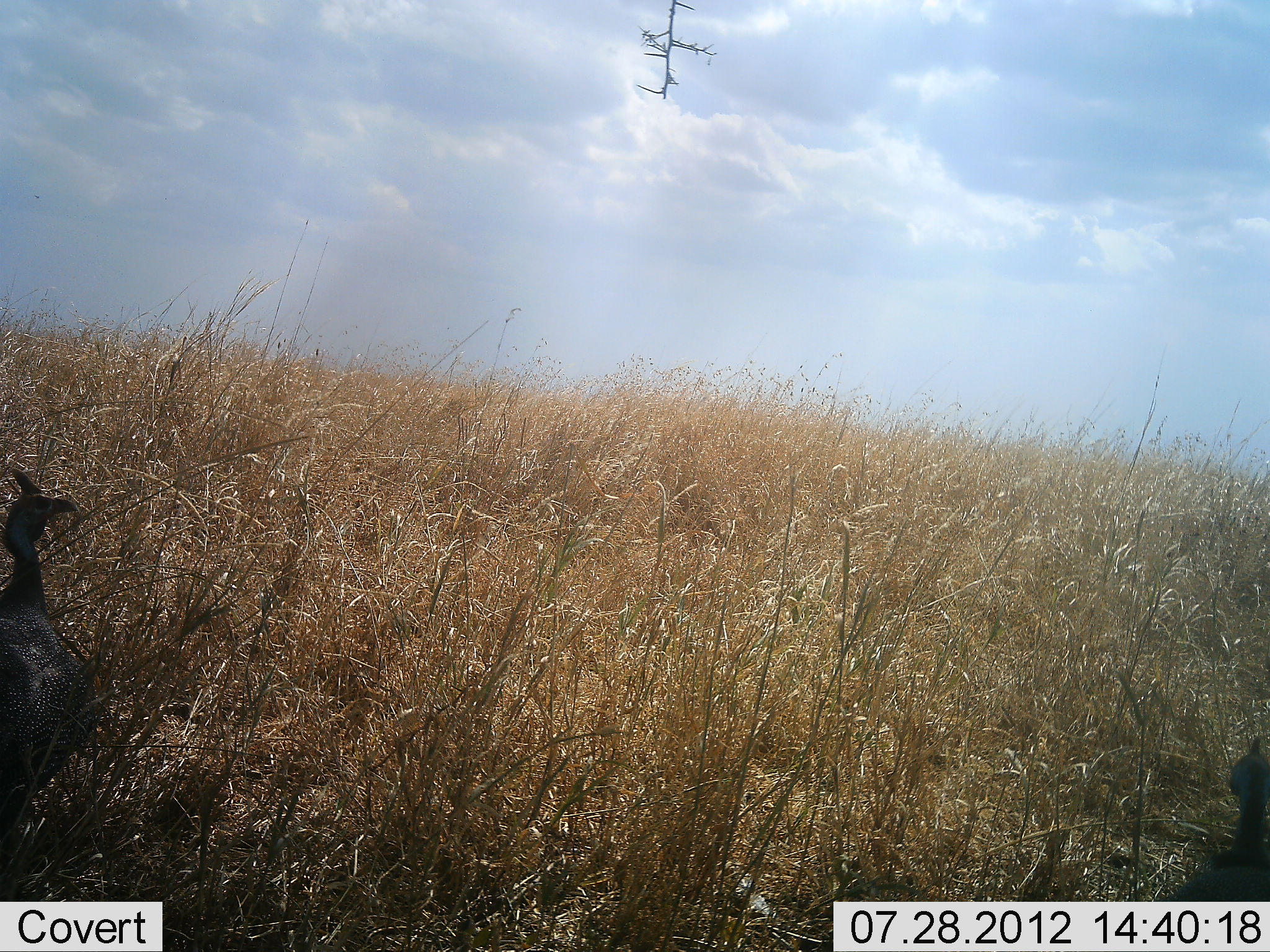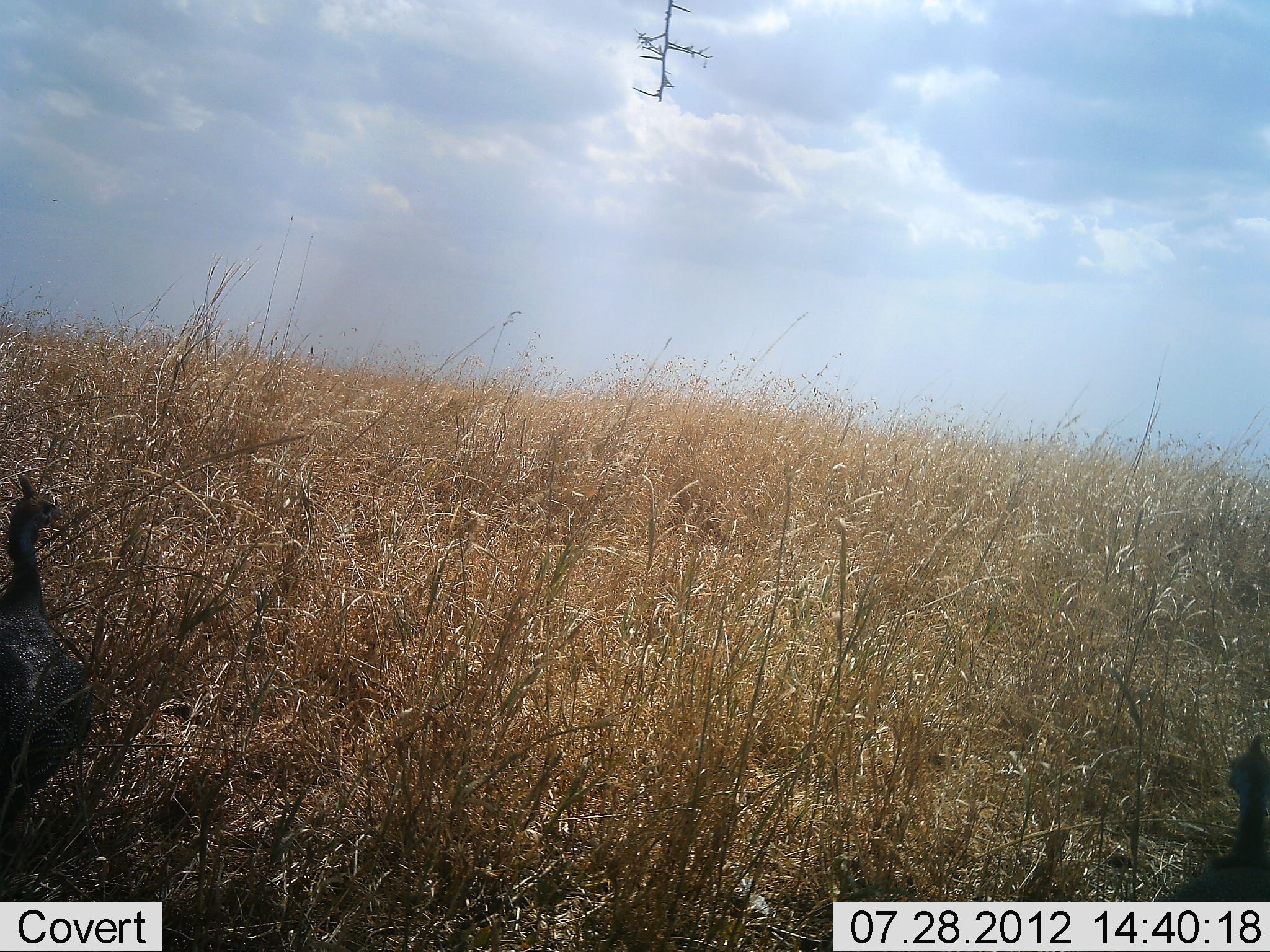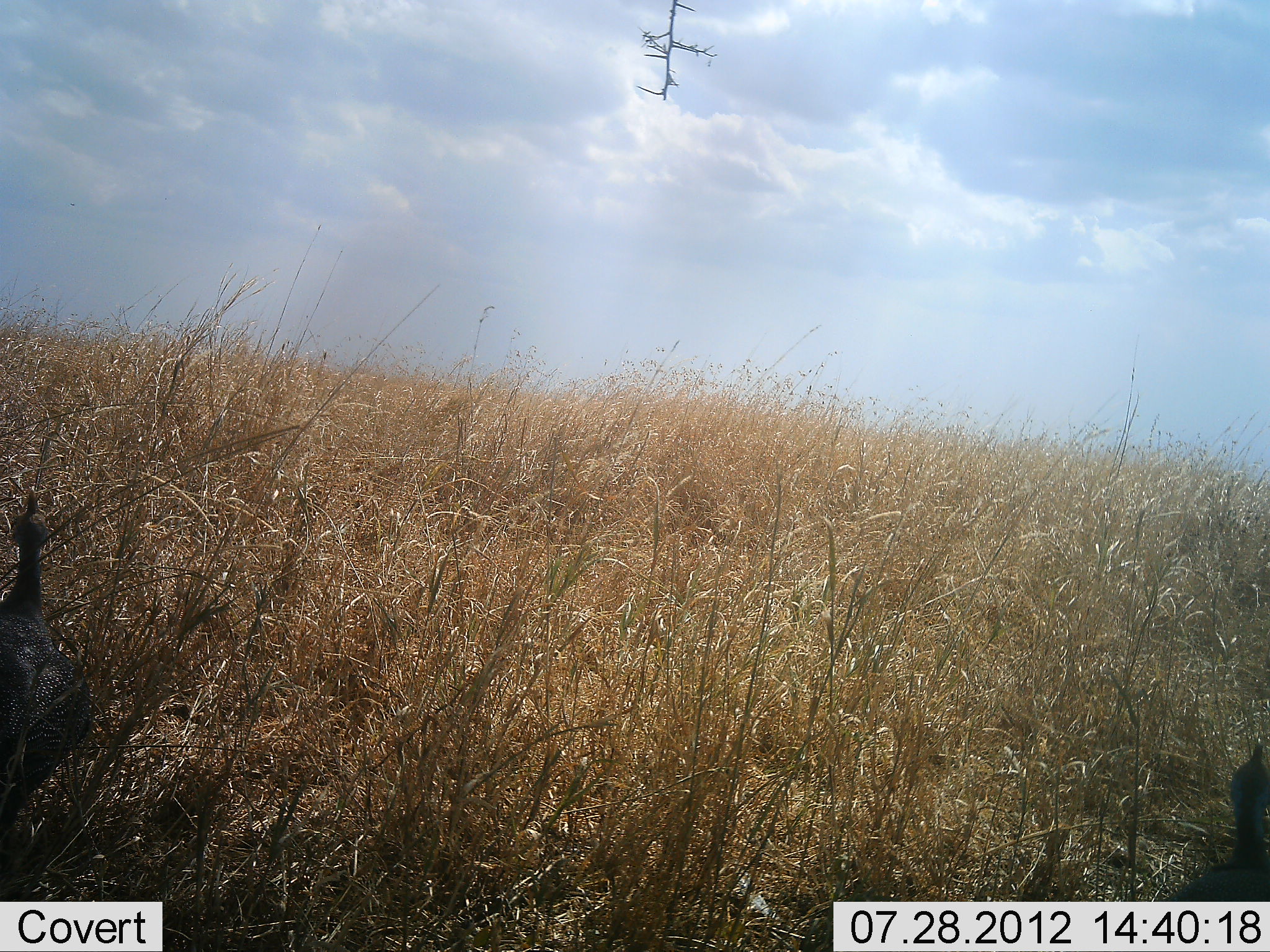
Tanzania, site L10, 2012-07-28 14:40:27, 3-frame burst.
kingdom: Animalia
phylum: Chordata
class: Aves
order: Galliformes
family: Numididae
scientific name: Numididae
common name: guinea fowl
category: guineafowl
Guineafowl (guinea fowl) (Numididae), count 2. Behavior (volunteer vote fractions): standing 100%, resting 0%, moving 0%, interacting 0%. Young present (vote fraction): 0%. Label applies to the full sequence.